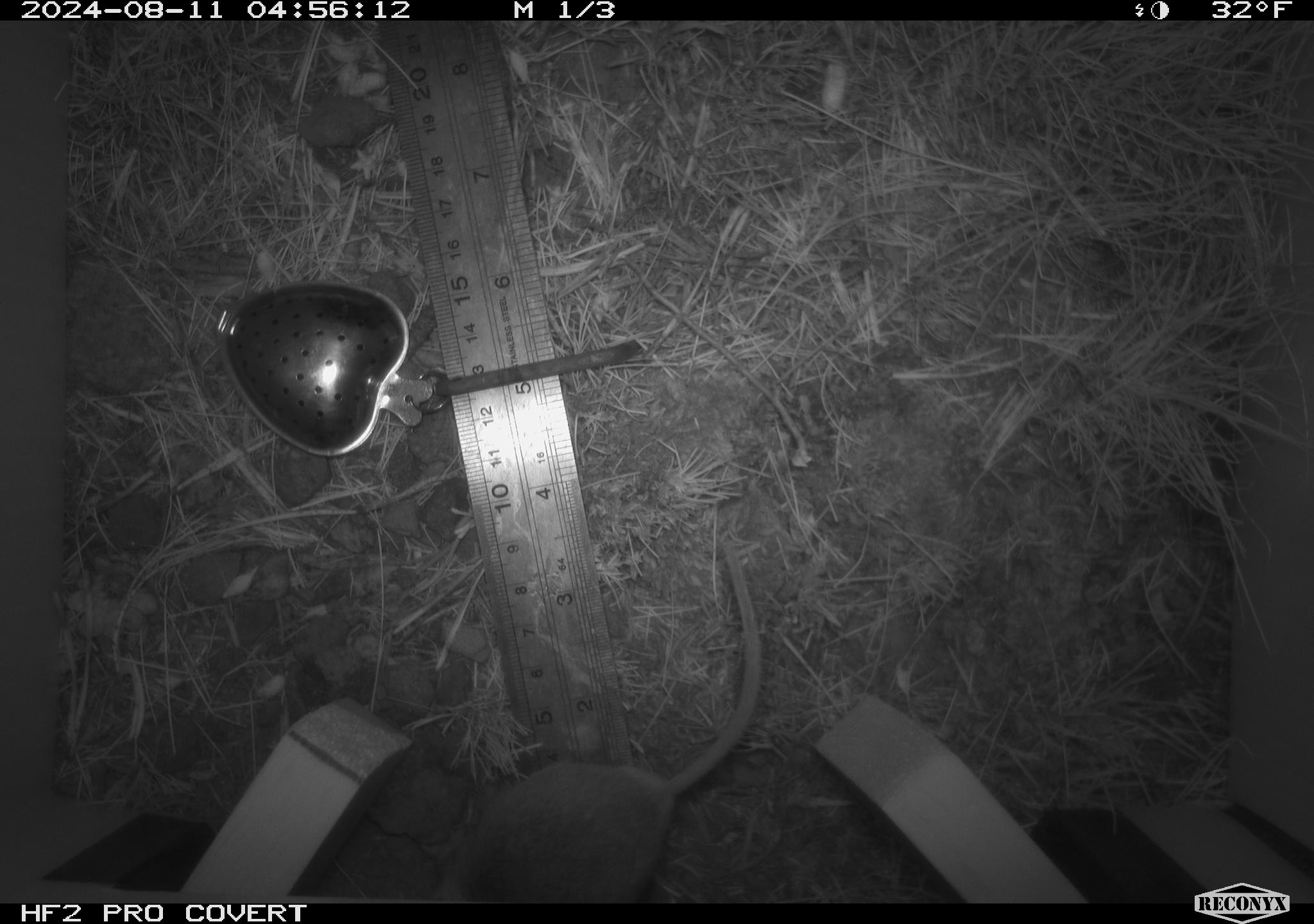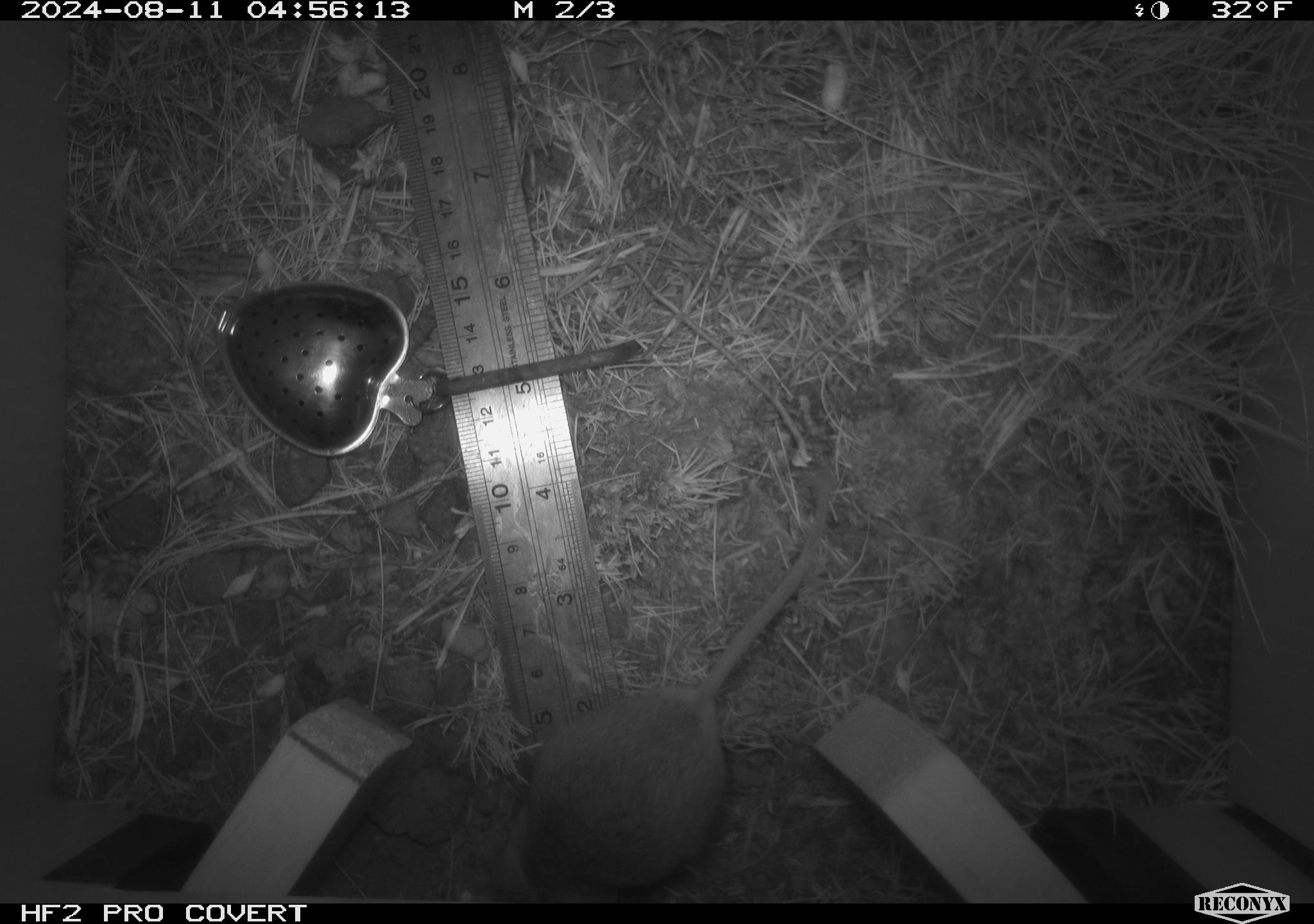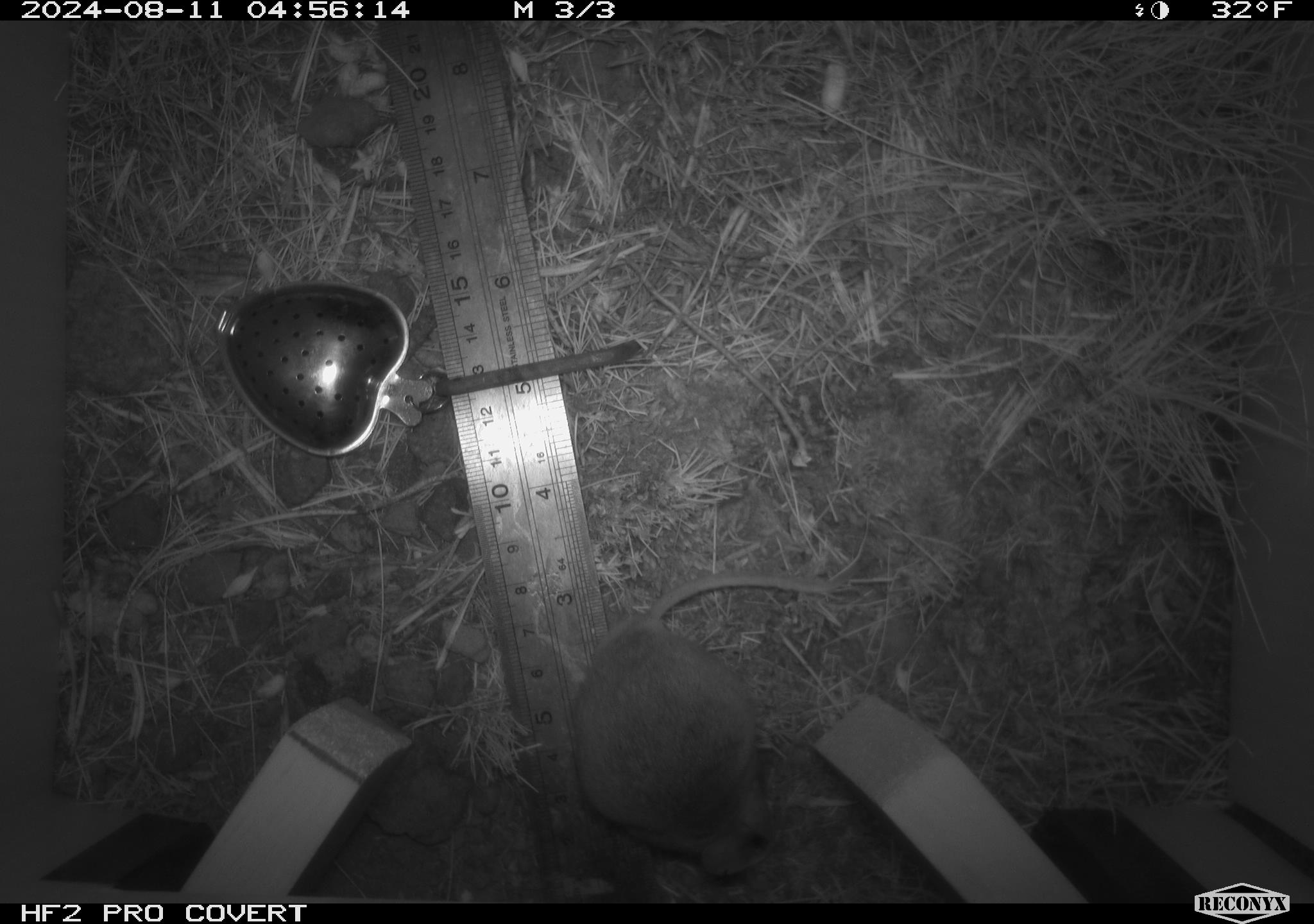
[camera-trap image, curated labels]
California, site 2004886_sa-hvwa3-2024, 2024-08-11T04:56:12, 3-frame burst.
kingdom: Animalia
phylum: Chordata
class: Mammalia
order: Rodentia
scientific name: Rodentia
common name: mouse species